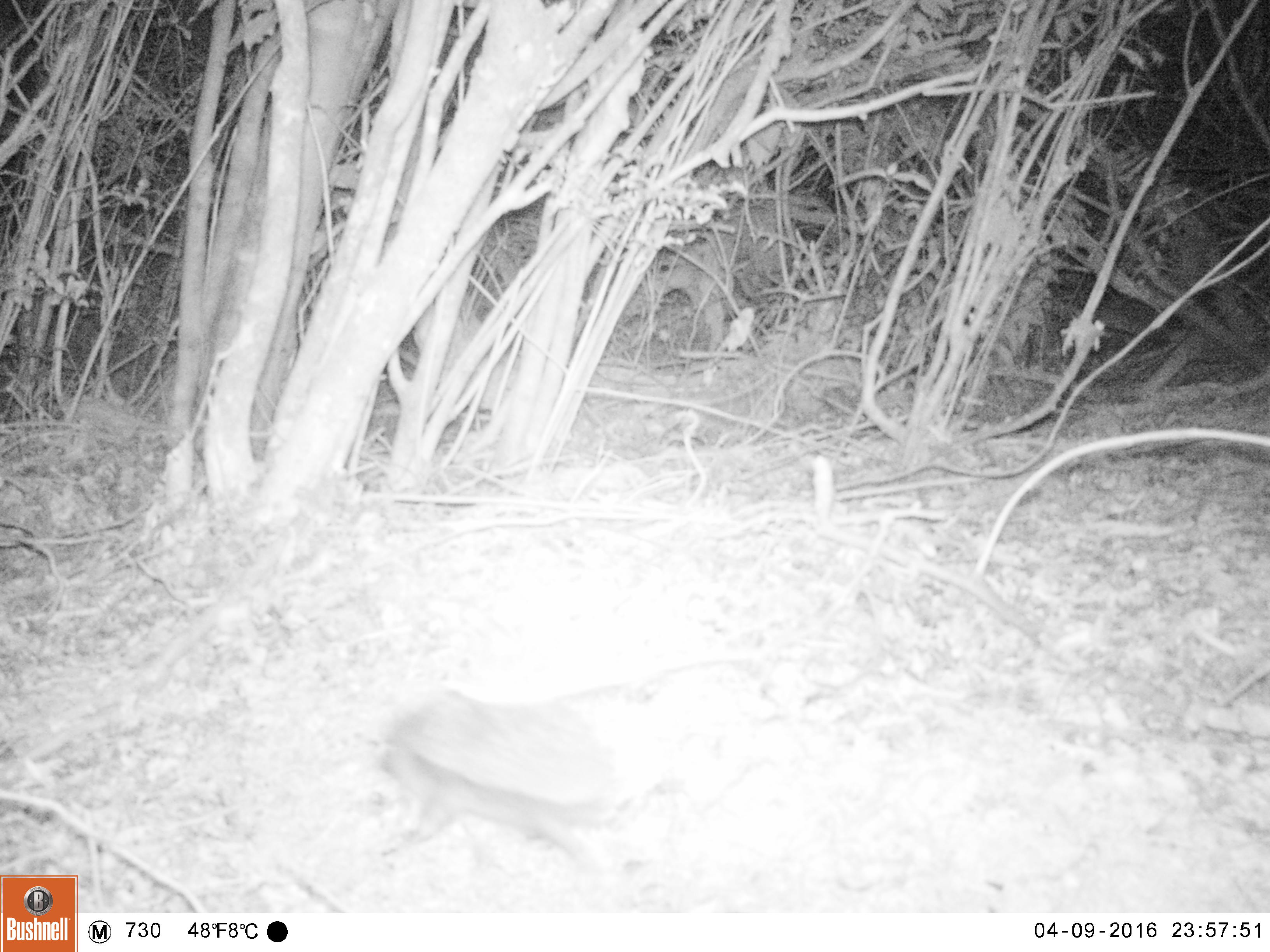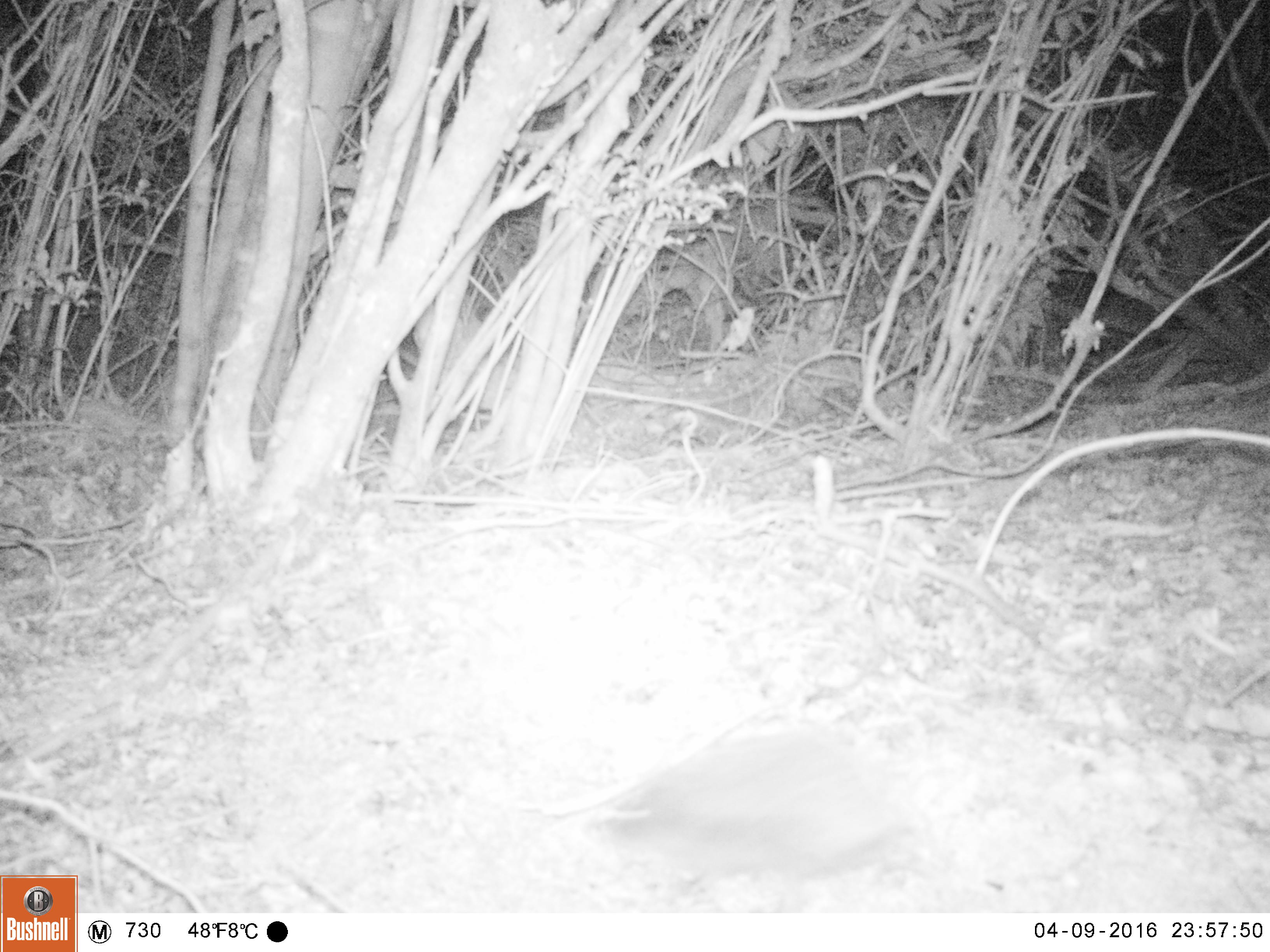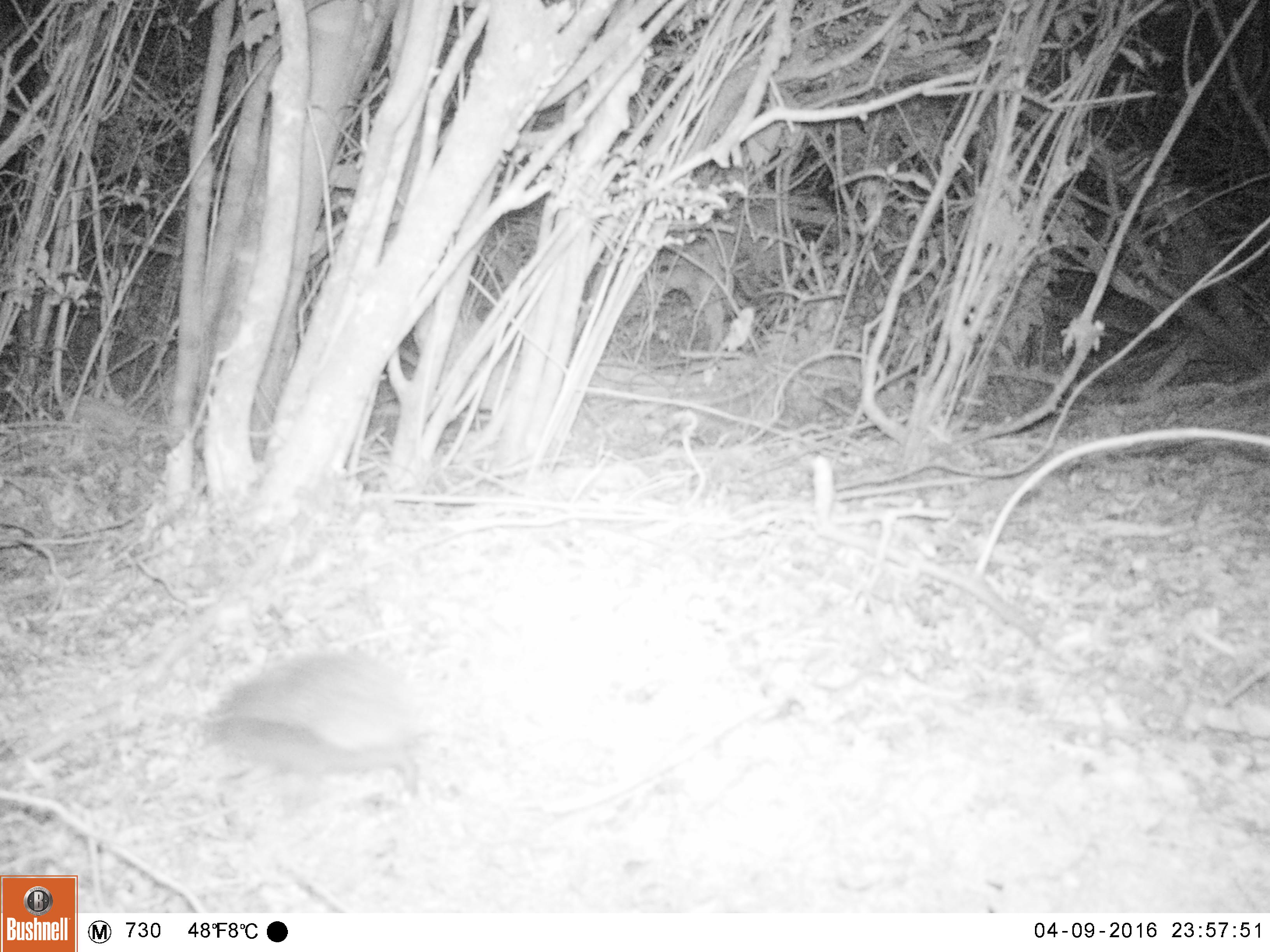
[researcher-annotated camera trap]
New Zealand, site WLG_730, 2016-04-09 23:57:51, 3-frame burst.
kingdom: Animalia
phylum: Chordata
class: Mammalia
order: Eulipotyphla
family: Erinaceidae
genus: Erinaceus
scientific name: Erinaceus europaeus europaeus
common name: european hedgehog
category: hedgehog